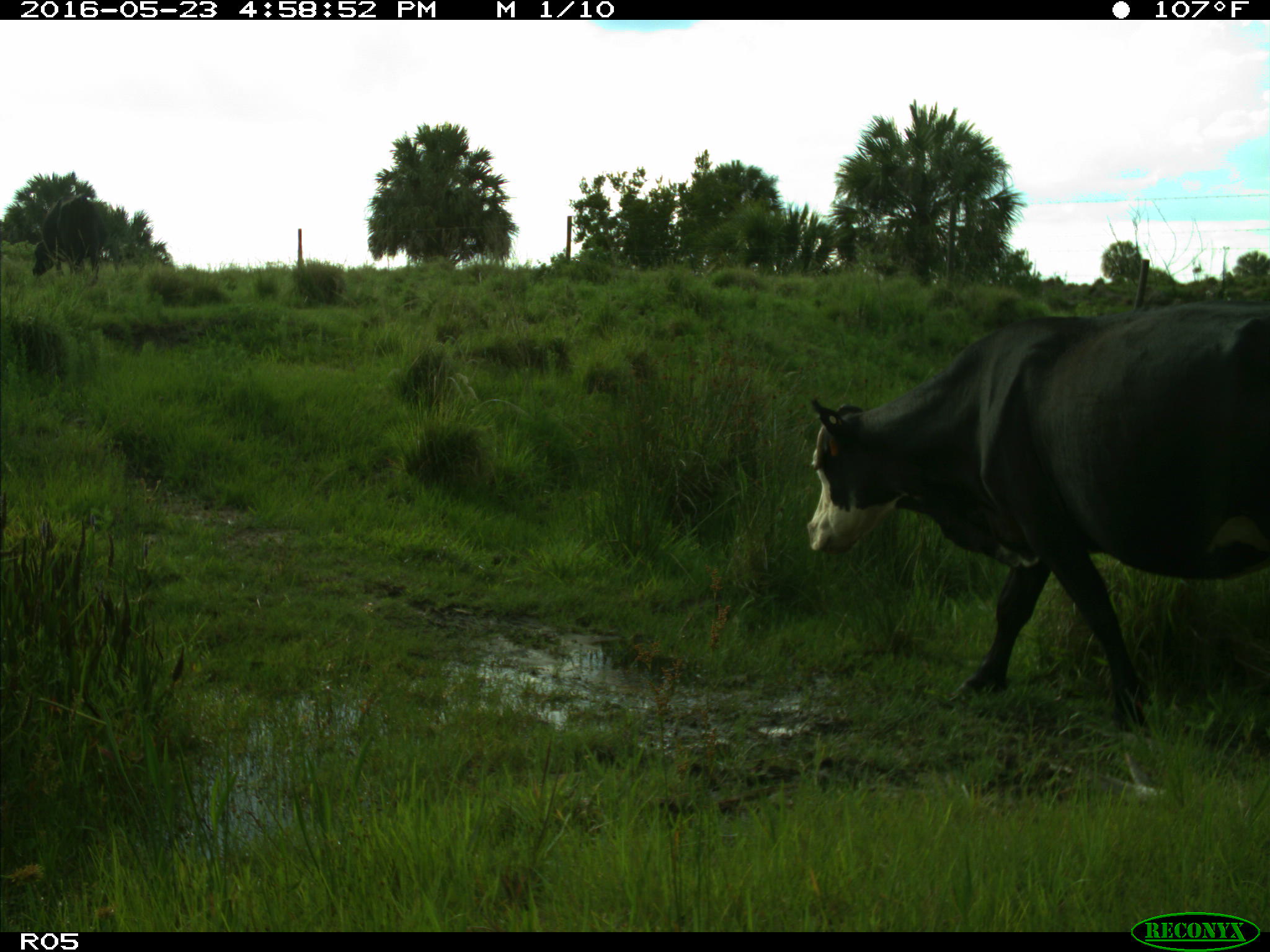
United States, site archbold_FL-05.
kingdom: Animalia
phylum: Chordata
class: Mammalia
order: Artiodactyla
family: Bovidae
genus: Bos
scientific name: Bos taurus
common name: domestic cow